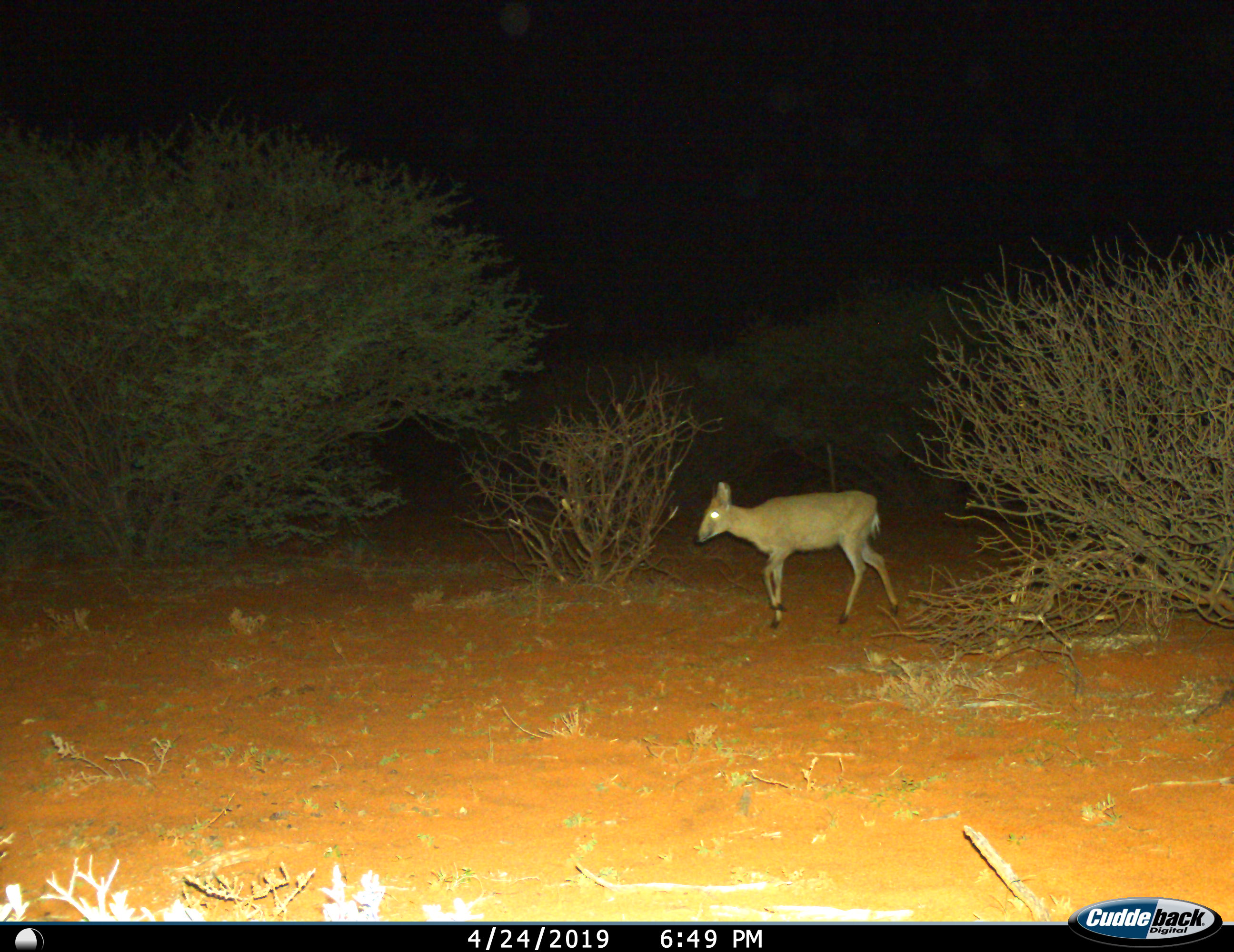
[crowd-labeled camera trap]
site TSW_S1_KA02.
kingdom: Animalia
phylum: Chordata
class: Mammalia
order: Artiodactyla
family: Bovidae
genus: Sylvicapra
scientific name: Sylvicapra grimmia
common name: common duiker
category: duikercommongrey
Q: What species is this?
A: Duikercommongrey (common duiker) (Sylvicapra grimmia).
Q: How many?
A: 1.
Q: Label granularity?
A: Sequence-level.